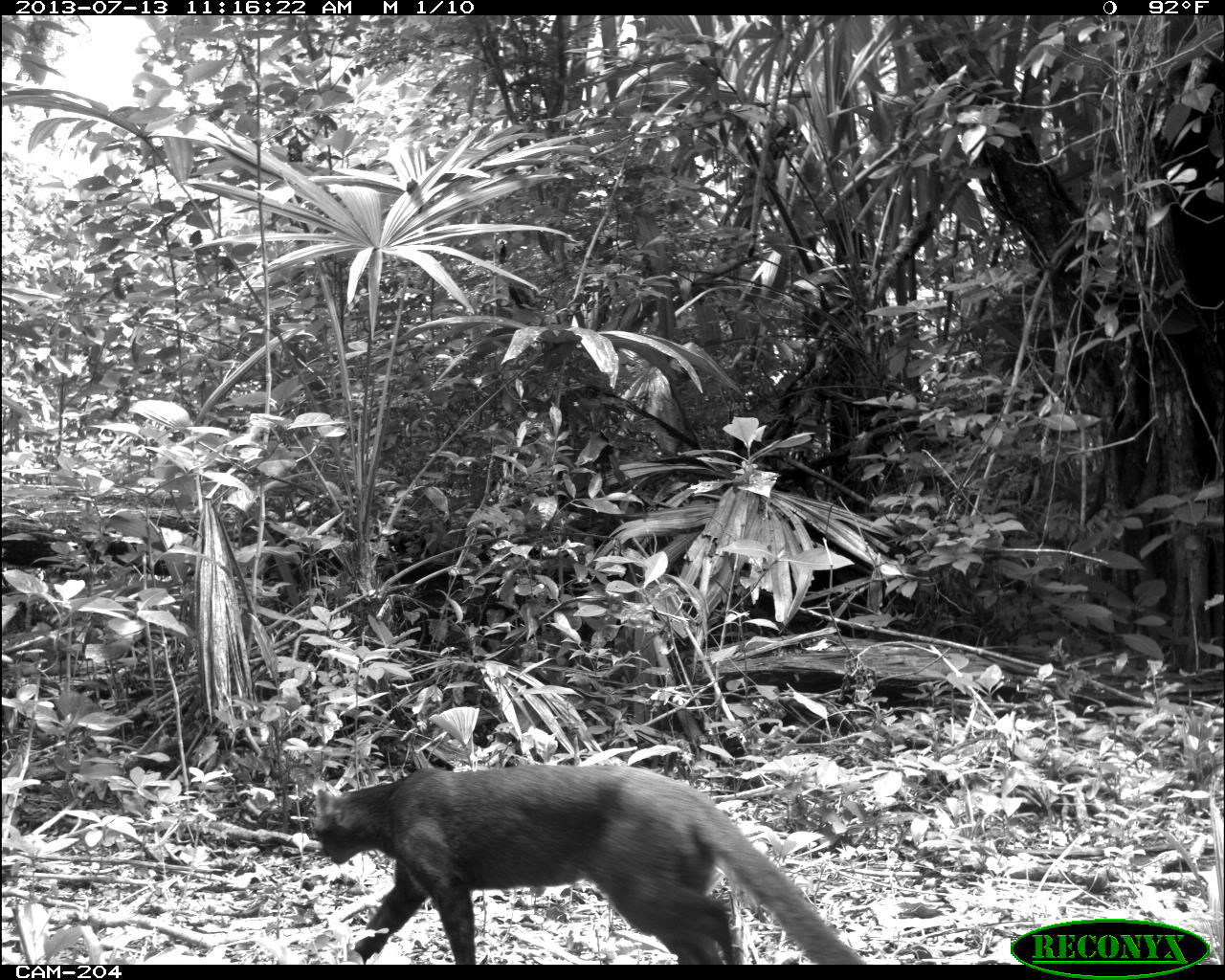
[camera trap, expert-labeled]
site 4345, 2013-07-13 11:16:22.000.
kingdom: Animalia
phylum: Chordata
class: Mammalia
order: Carnivora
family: Felidae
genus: Herpailurus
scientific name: Herpailurus yagouaroundi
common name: jaguarundi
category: puma yagoroundi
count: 1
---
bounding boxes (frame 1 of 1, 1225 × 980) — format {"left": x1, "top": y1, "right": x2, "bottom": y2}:
puma yagoroundi: {"left": 311, "top": 760, "right": 865, "bottom": 965}